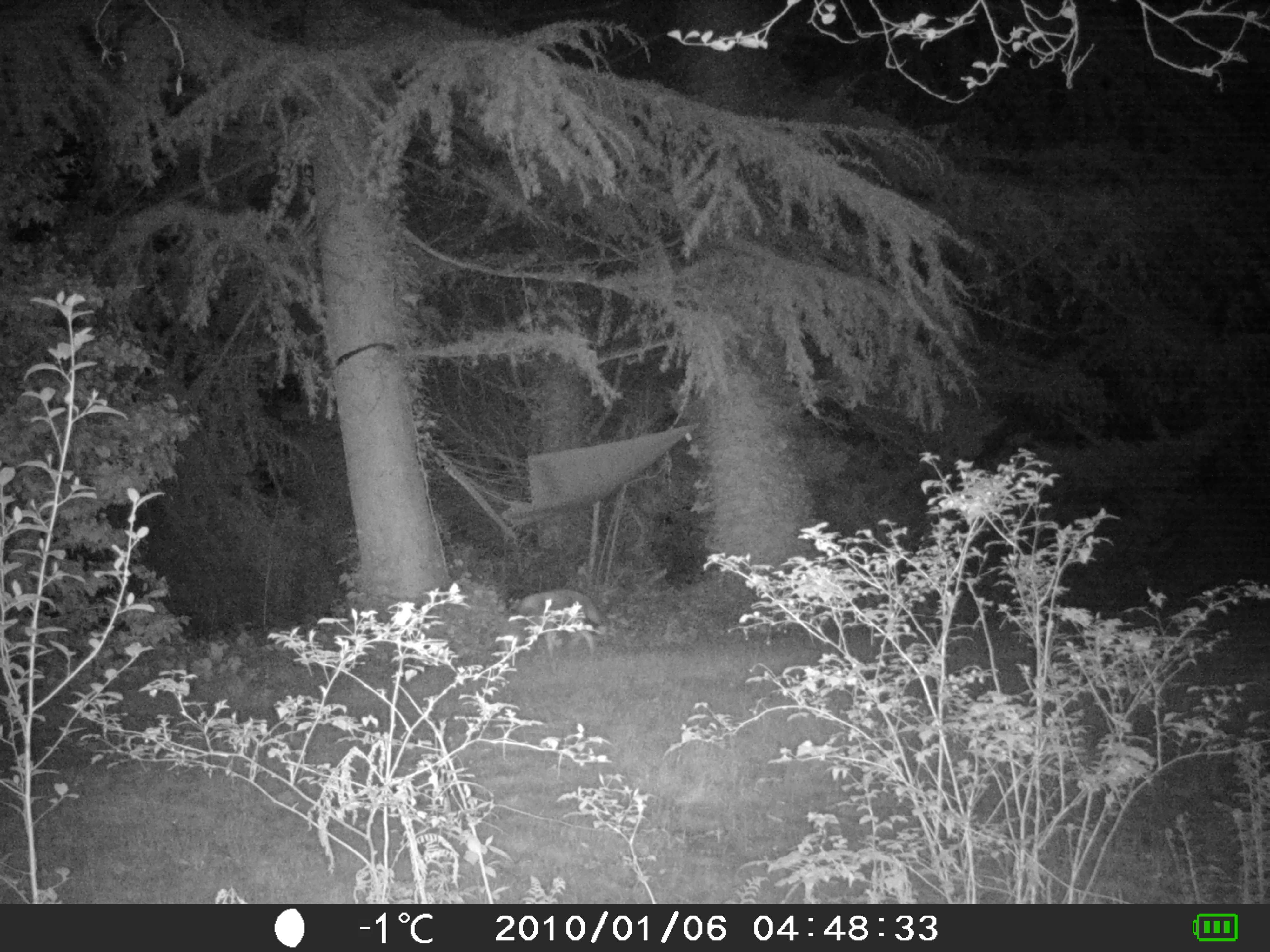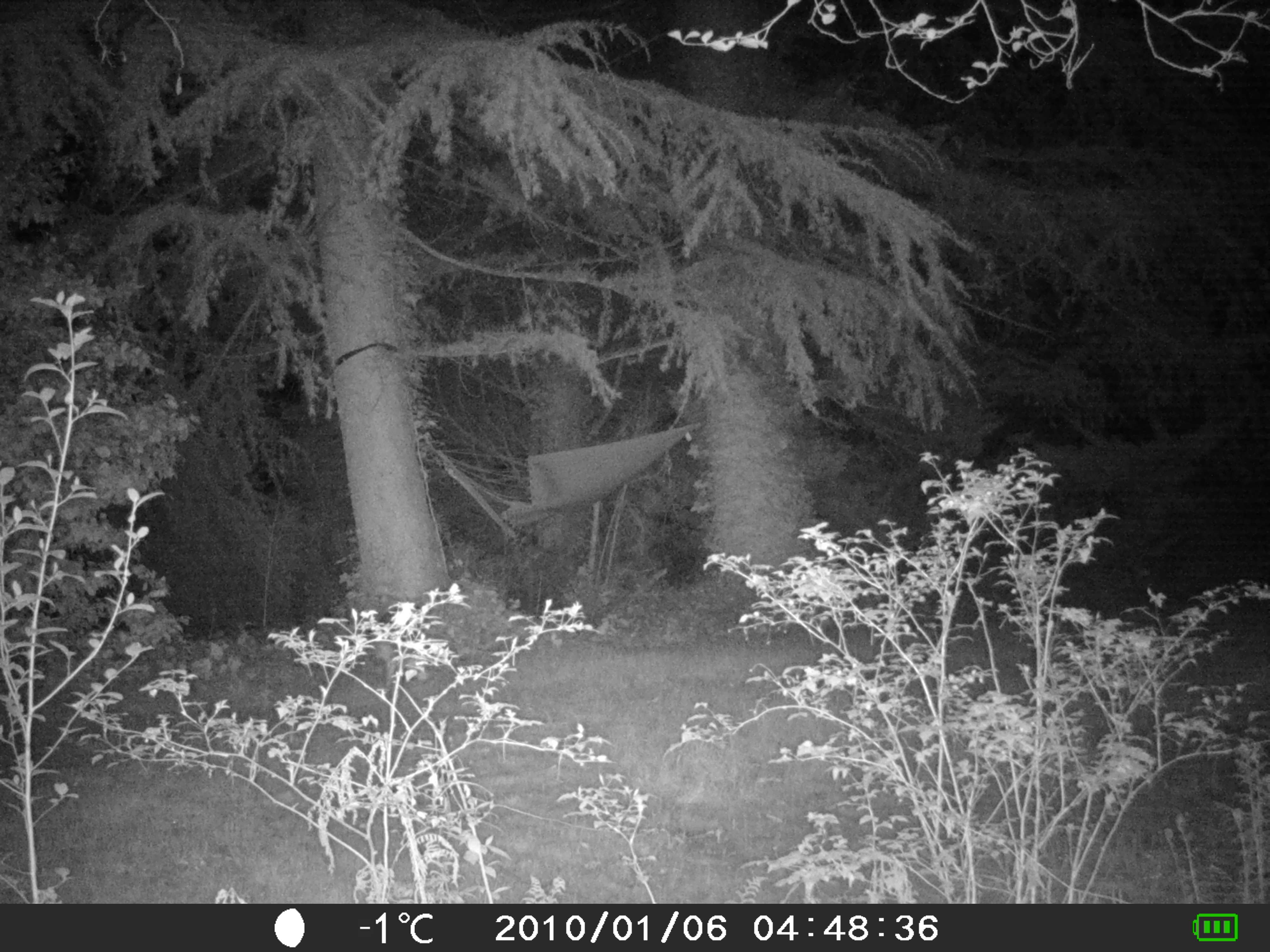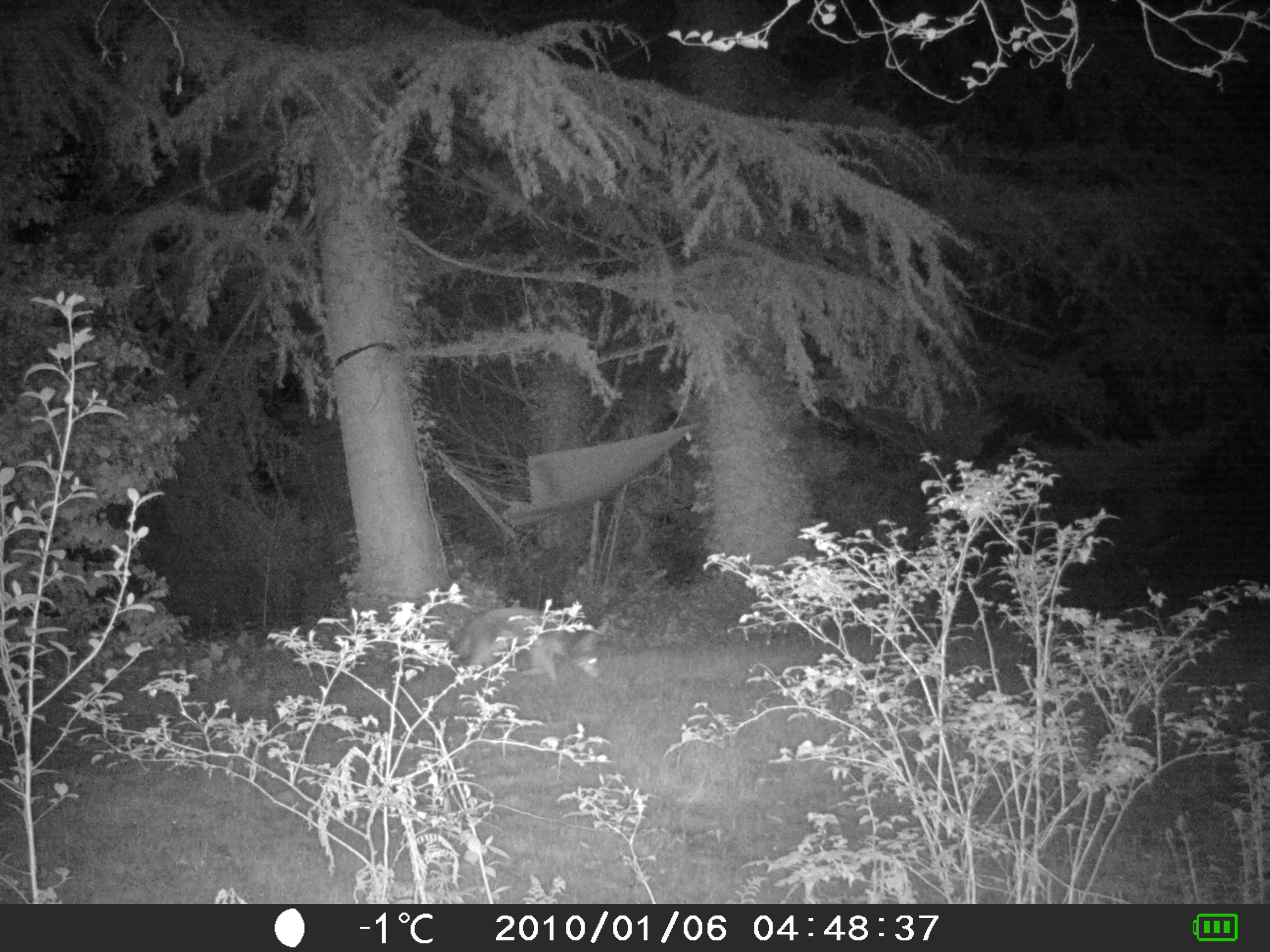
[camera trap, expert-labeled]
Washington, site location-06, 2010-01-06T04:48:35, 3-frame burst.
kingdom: Animalia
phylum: Chordata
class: Mammalia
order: Carnivora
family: Canidae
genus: Canis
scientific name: Canis latrans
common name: coyote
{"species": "coyote (Canis latrans)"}